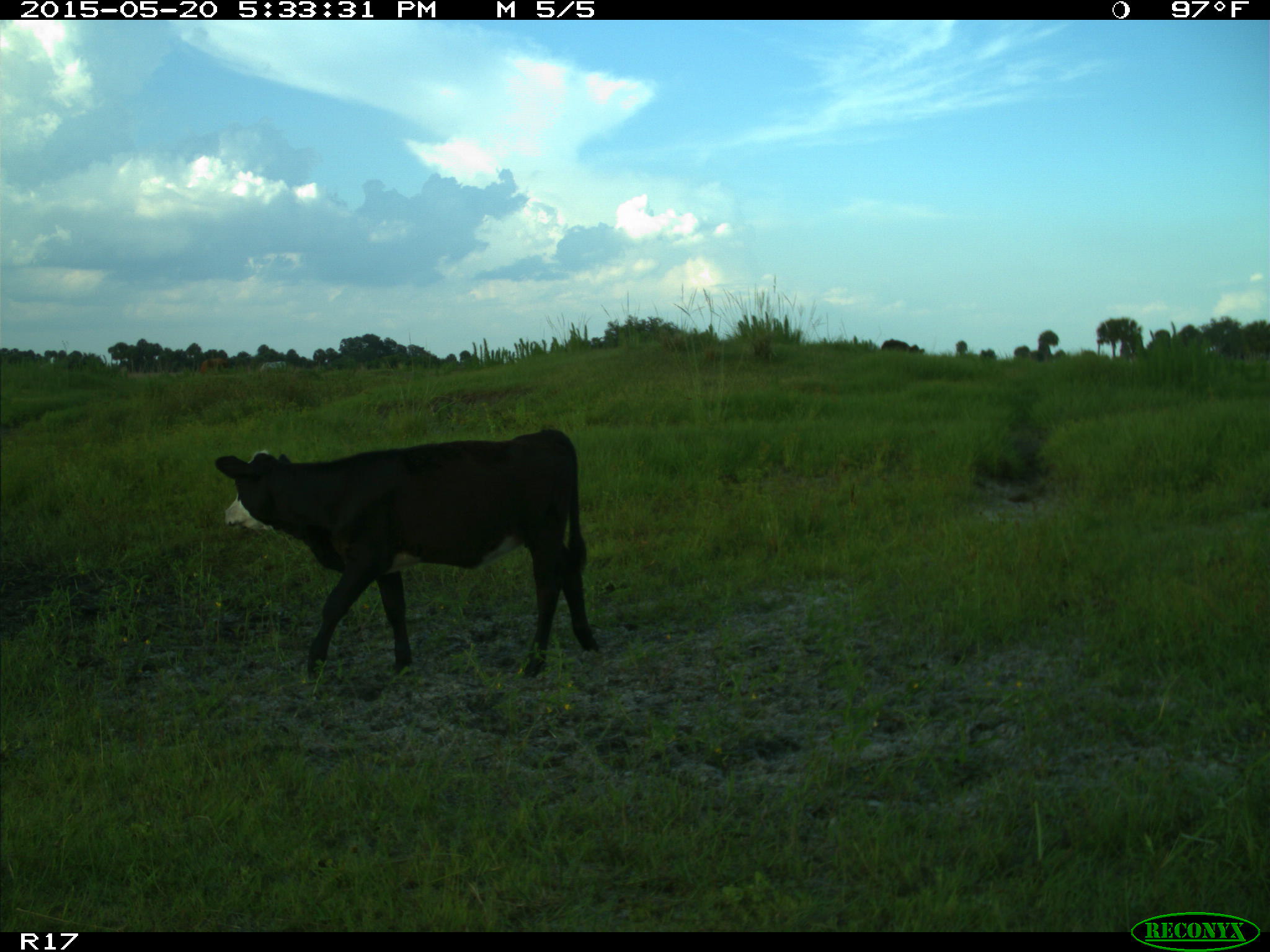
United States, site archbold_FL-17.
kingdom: Animalia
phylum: Chordata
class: Mammalia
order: Artiodactyla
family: Bovidae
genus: Bos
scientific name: Bos taurus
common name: domestic cow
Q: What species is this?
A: Bos taurus (domestic cow).